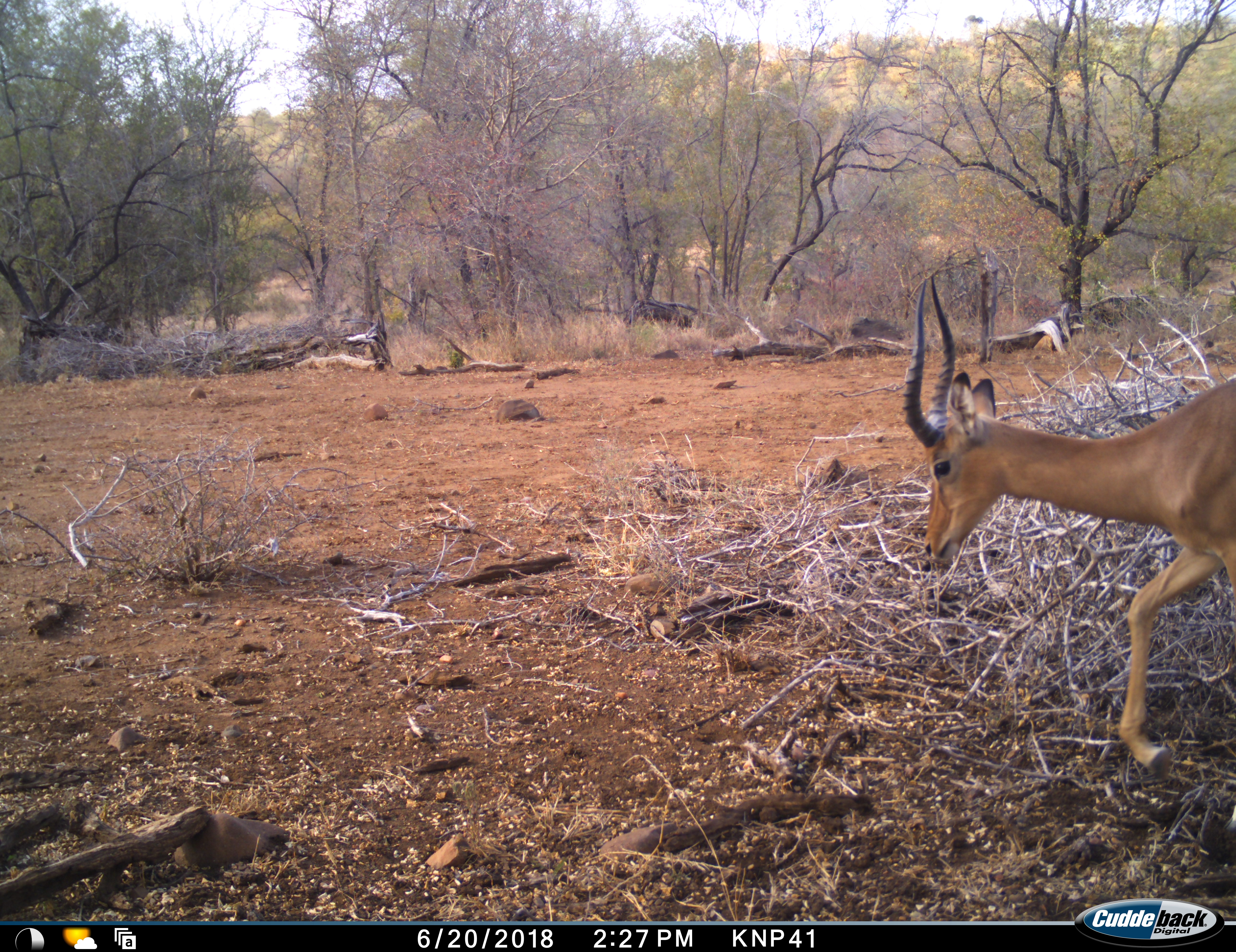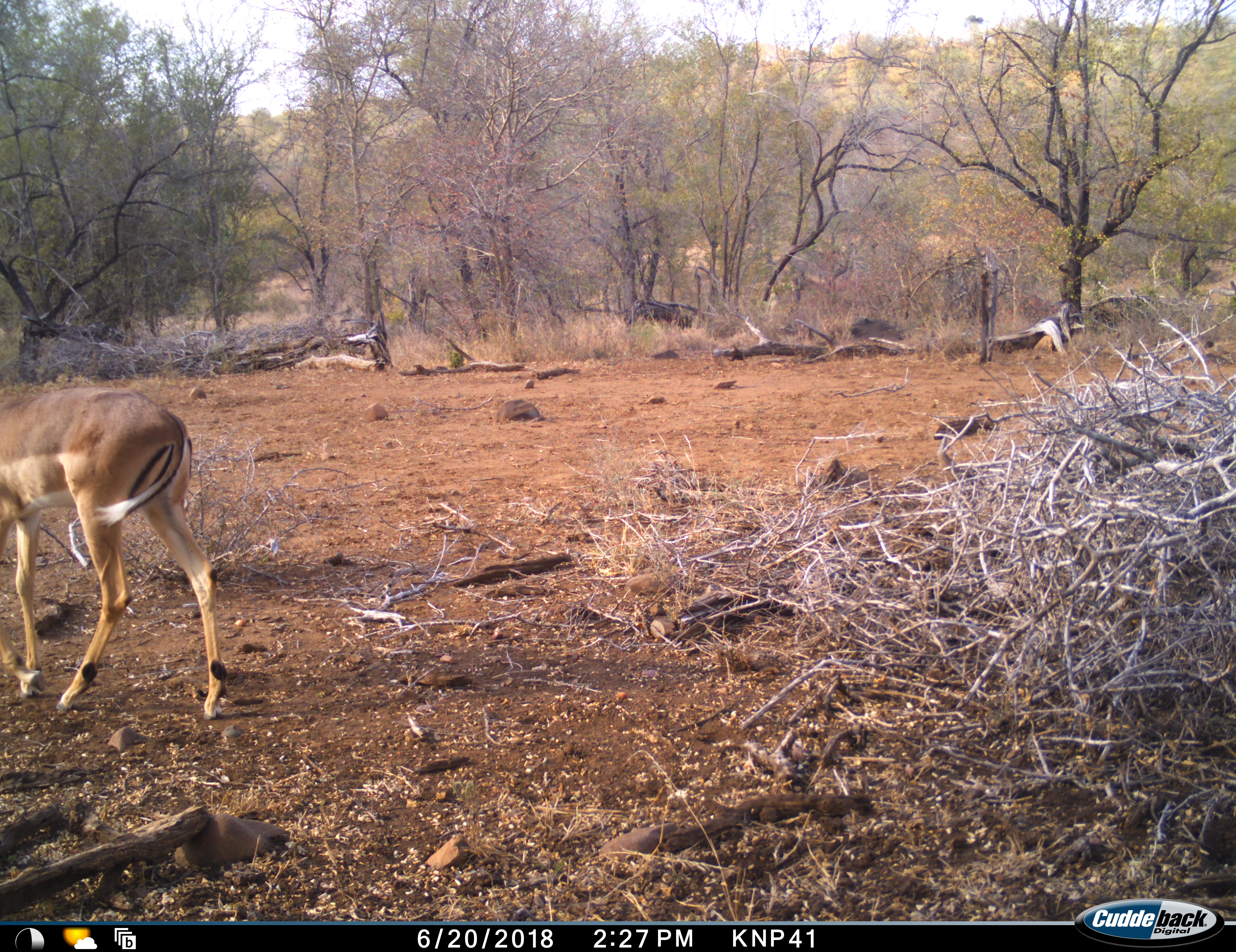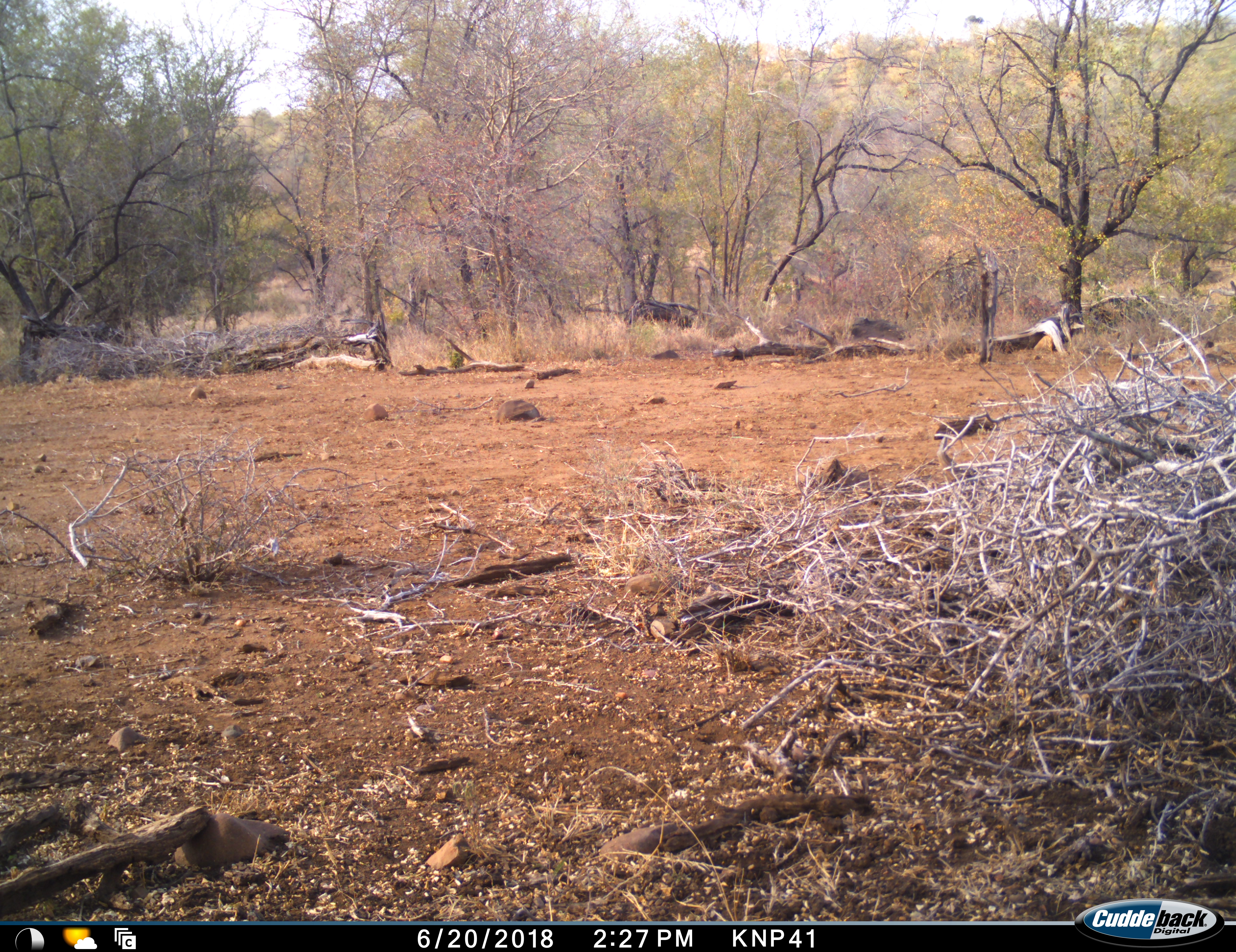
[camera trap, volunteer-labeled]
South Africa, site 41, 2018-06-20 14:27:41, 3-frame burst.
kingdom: Animalia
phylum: Chordata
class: Mammalia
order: Artiodactyla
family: Bovidae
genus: Aepyceros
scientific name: Aepyceros melampus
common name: impala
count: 1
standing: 0%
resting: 0%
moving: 100%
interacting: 0%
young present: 0%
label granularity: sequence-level